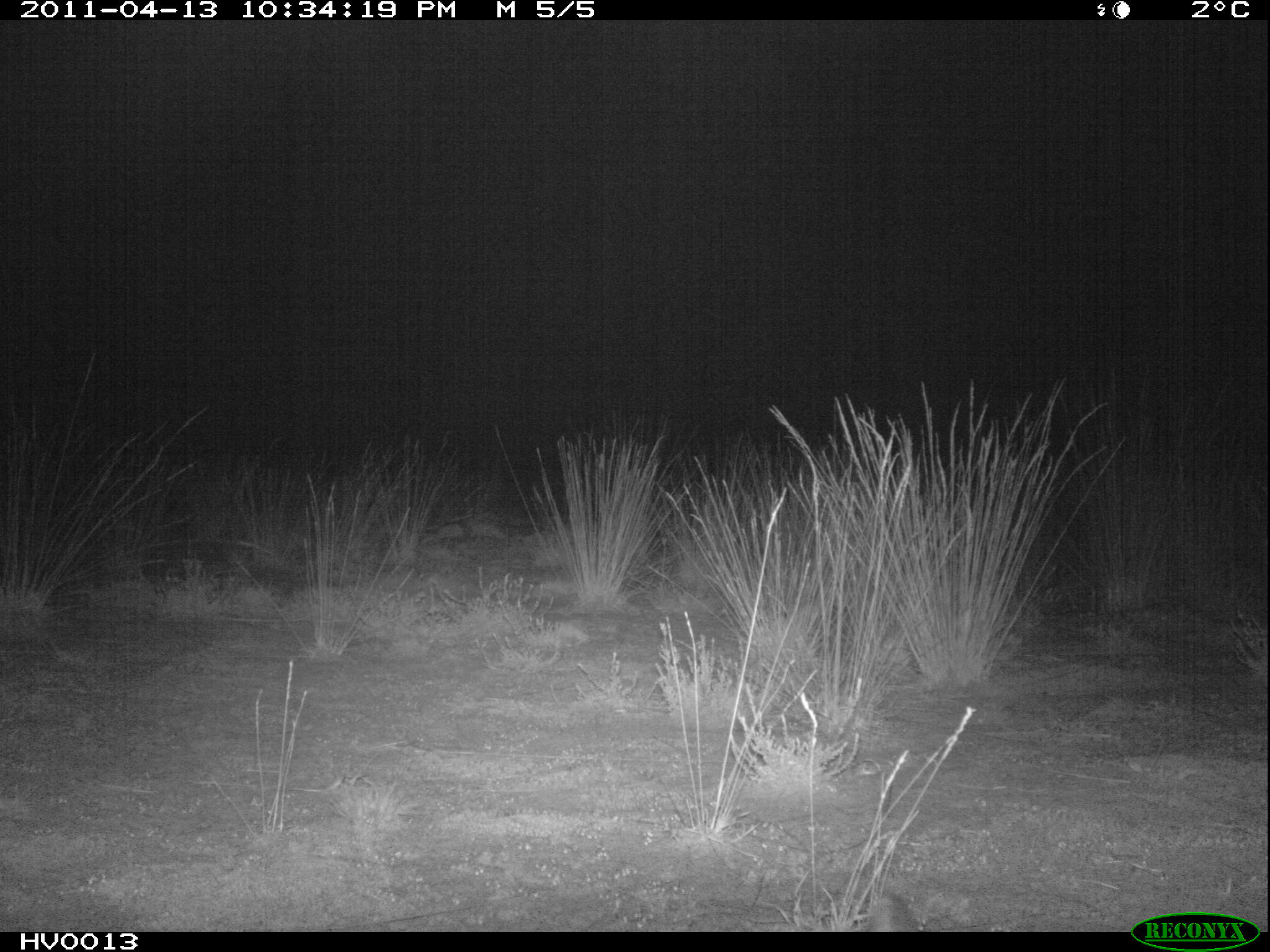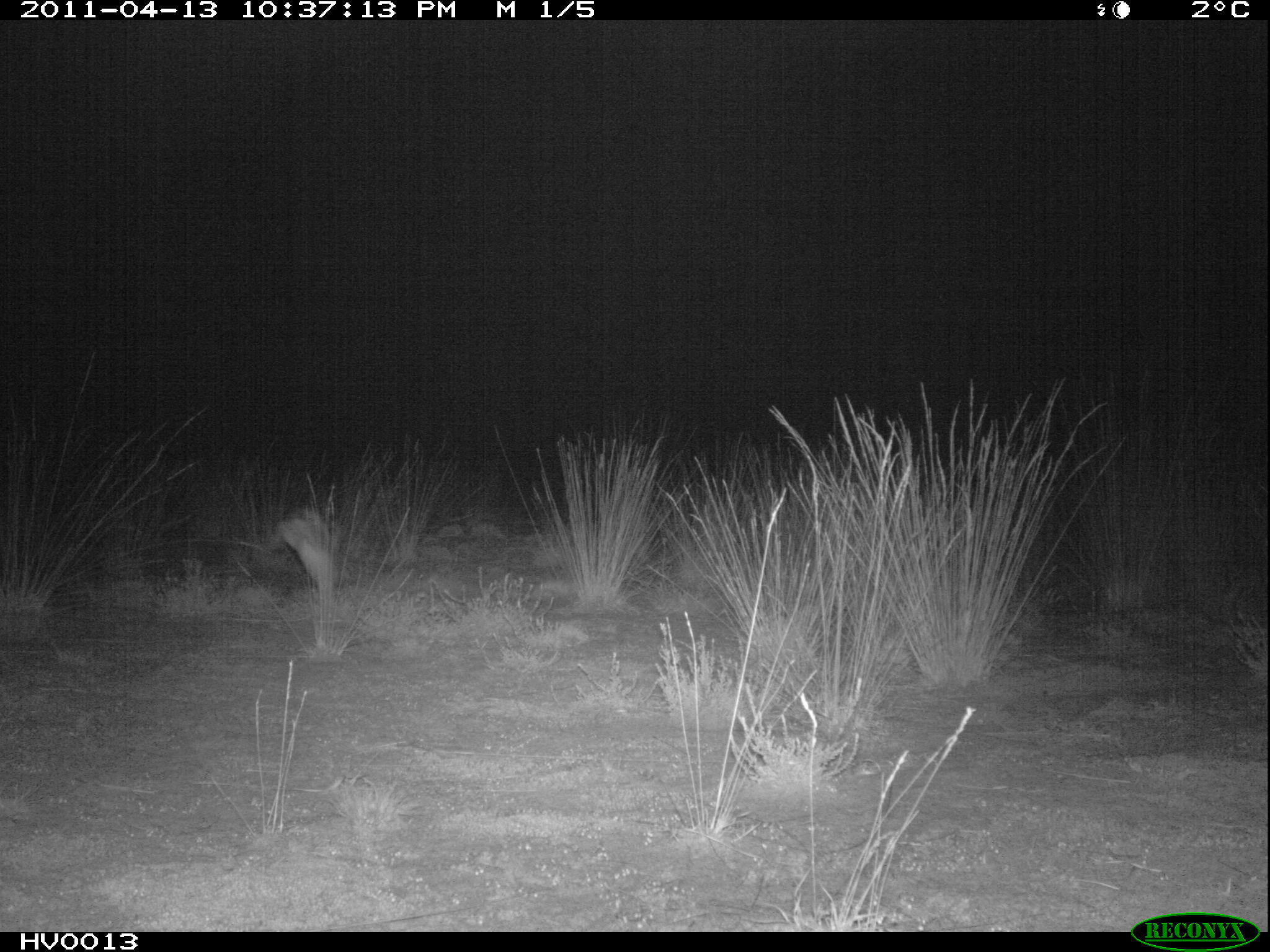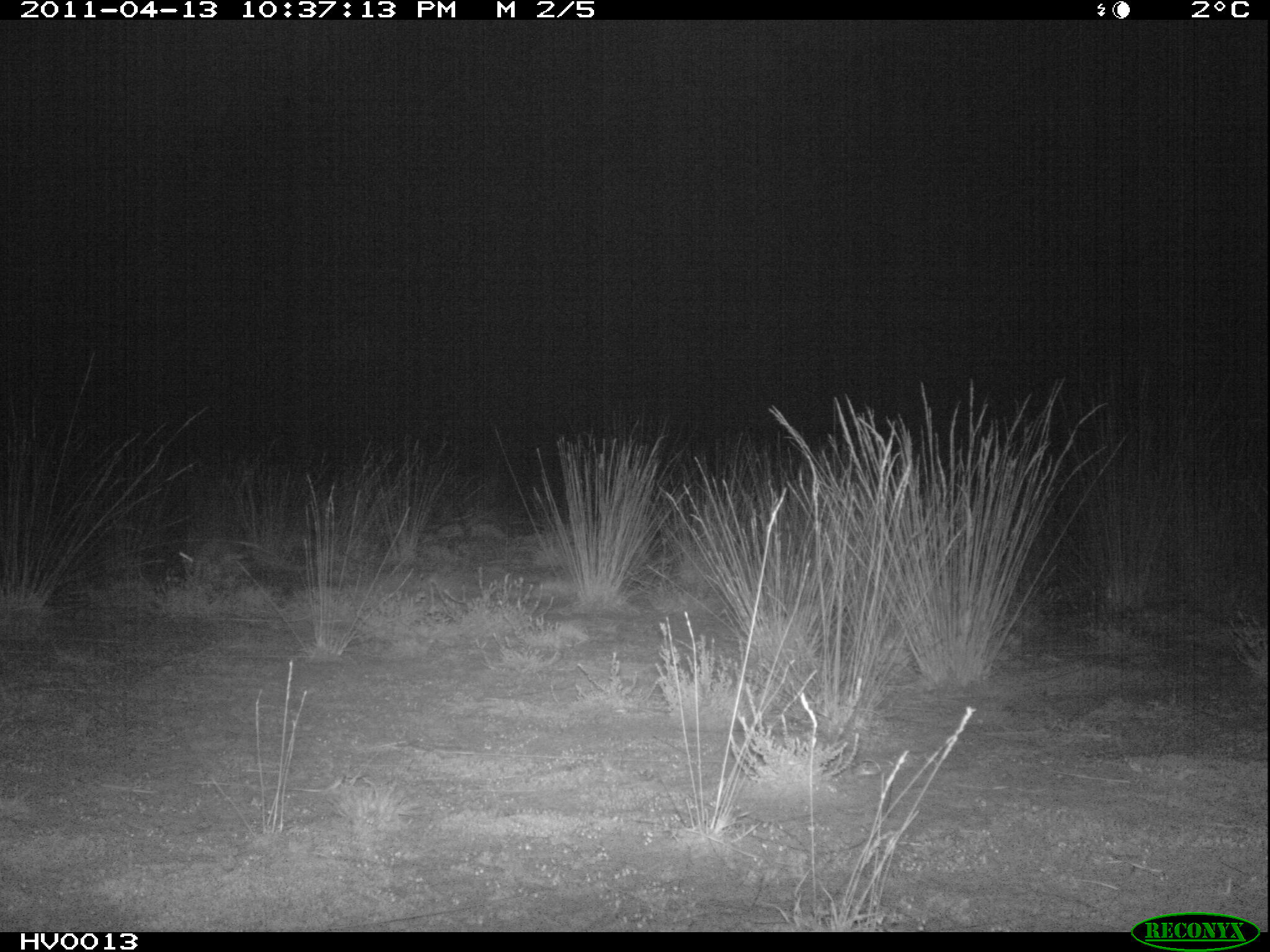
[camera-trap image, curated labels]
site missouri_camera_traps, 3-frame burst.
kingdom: Animalia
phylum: Chordata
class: Mammalia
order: Lagomorpha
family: Leporidae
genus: Lepus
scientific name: Lepus europaeus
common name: european hare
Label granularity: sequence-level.